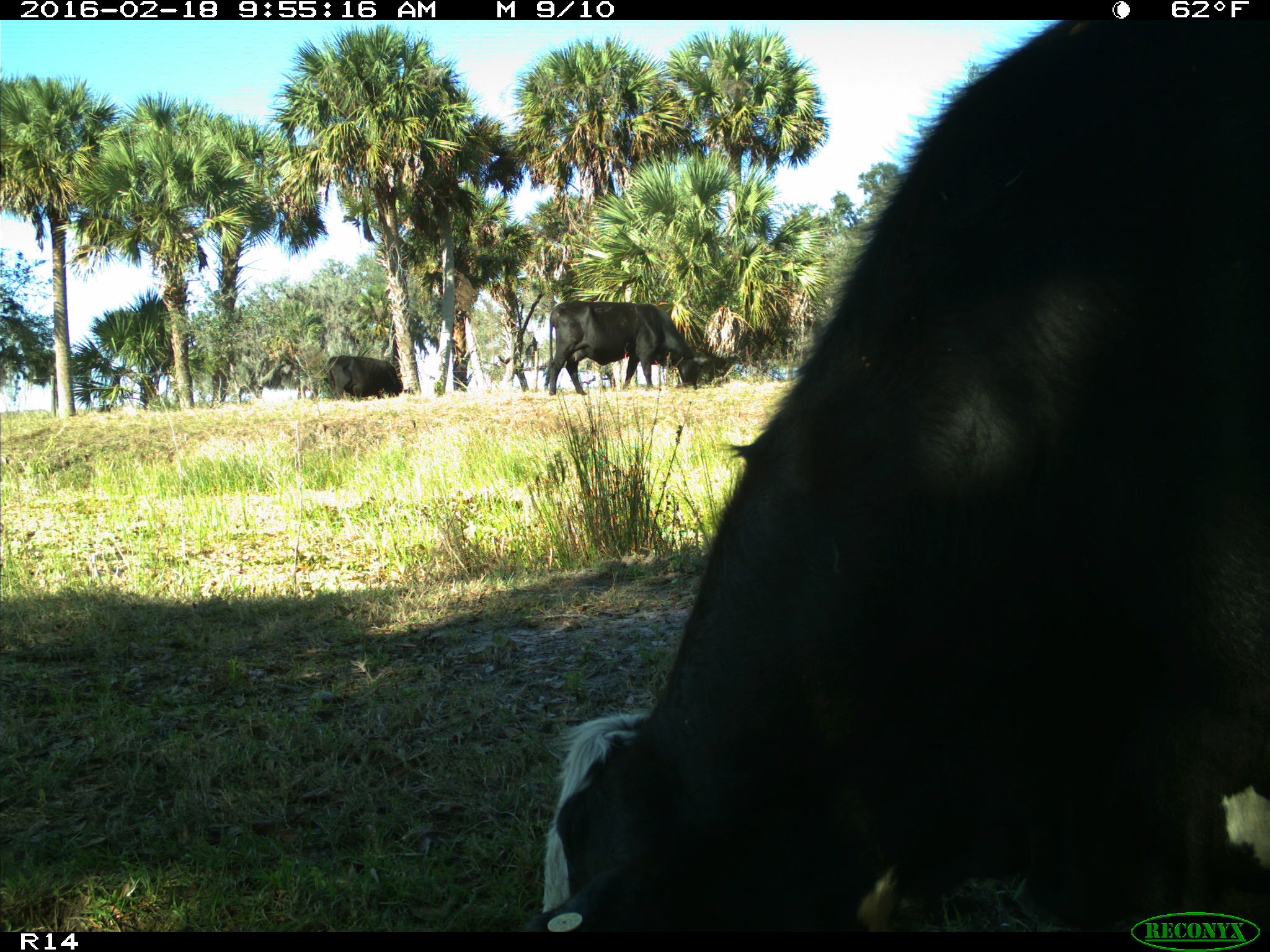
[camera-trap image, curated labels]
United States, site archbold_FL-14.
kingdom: Animalia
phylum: Chordata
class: Mammalia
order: Artiodactyla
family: Bovidae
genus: Bos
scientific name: Bos taurus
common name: domestic cow